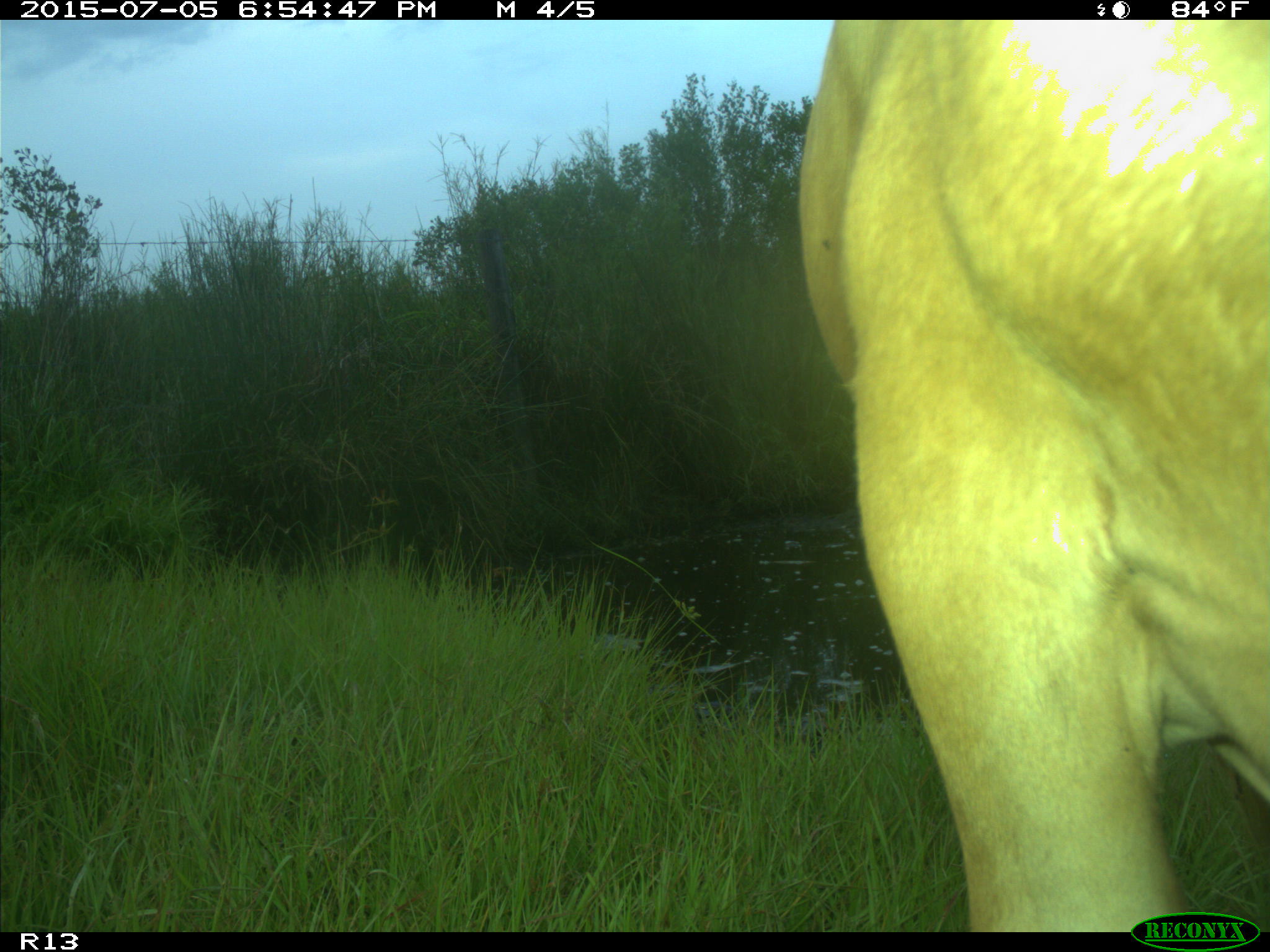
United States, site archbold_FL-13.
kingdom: Animalia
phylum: Chordata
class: Mammalia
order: Artiodactyla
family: Bovidae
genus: Bos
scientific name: Bos taurus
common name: domestic cow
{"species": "Bos taurus (domestic cow)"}